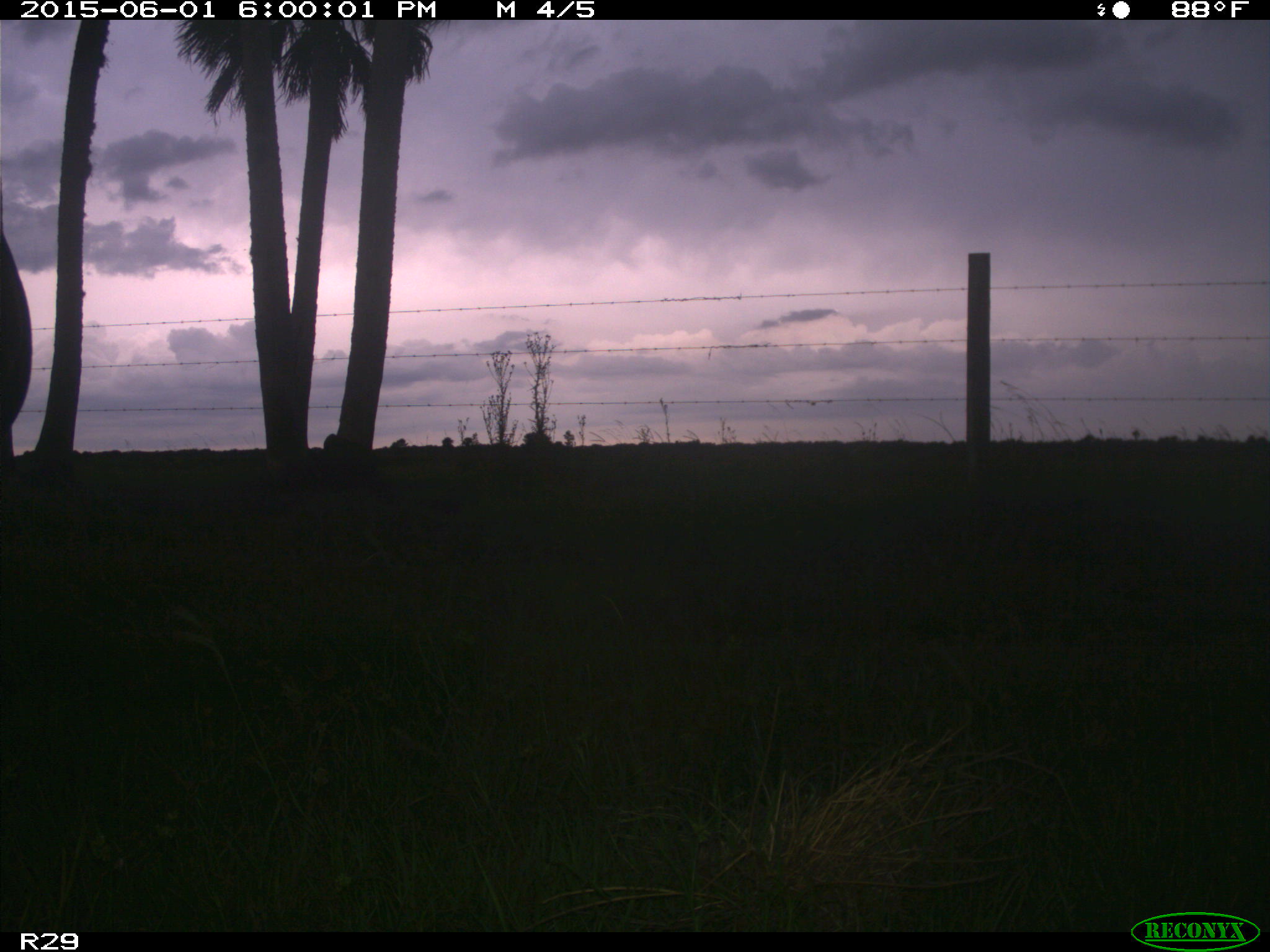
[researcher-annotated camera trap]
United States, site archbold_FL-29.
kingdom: Animalia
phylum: Chordata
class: Mammalia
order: Artiodactyla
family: Bovidae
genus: Bos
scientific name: Bos taurus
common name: domestic cow